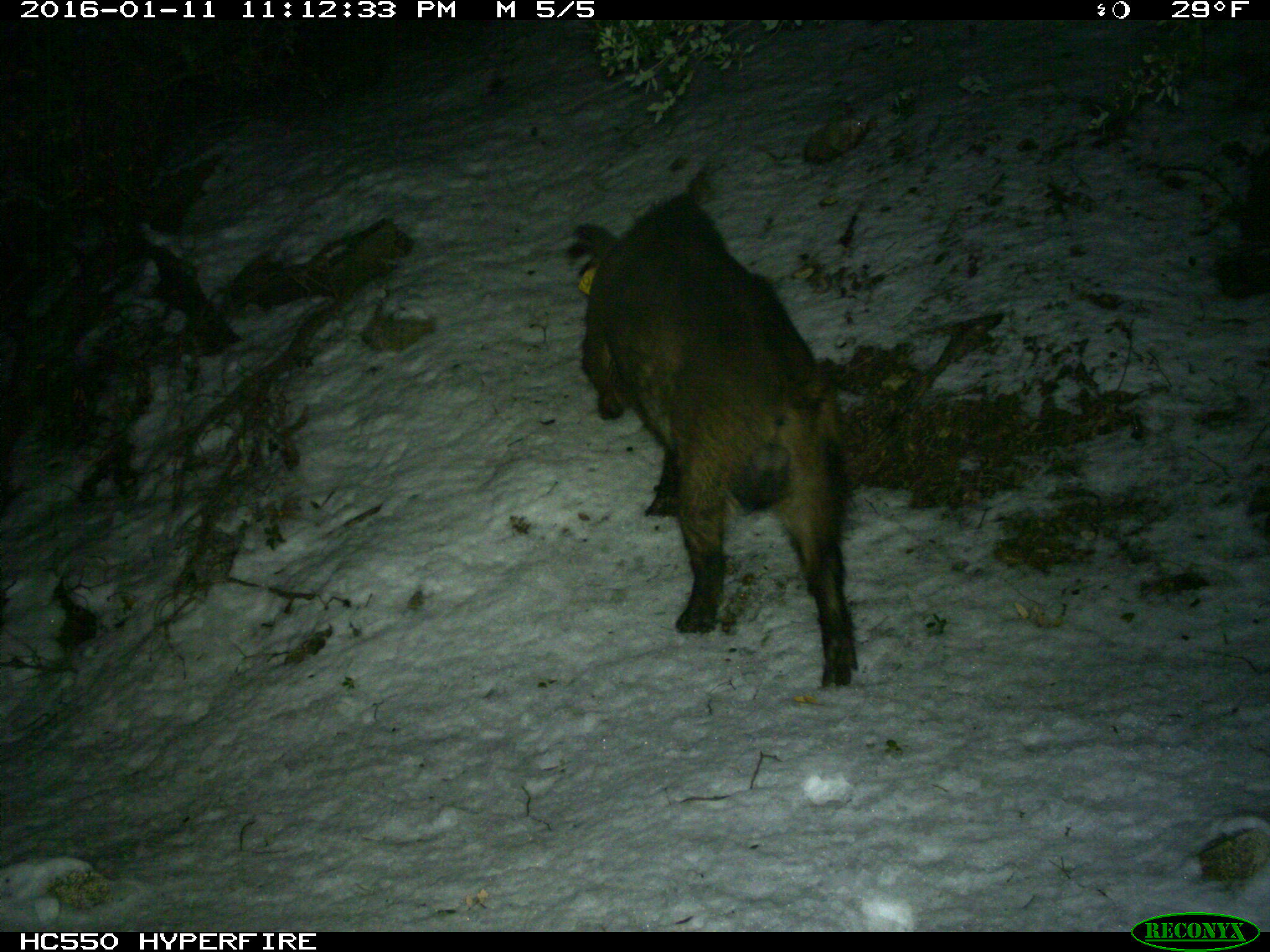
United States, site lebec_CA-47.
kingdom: Animalia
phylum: Chordata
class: Mammalia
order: Artiodactyla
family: Suidae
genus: Sus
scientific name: Sus scrofa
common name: wild boar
Sus scrofa (wild boar).